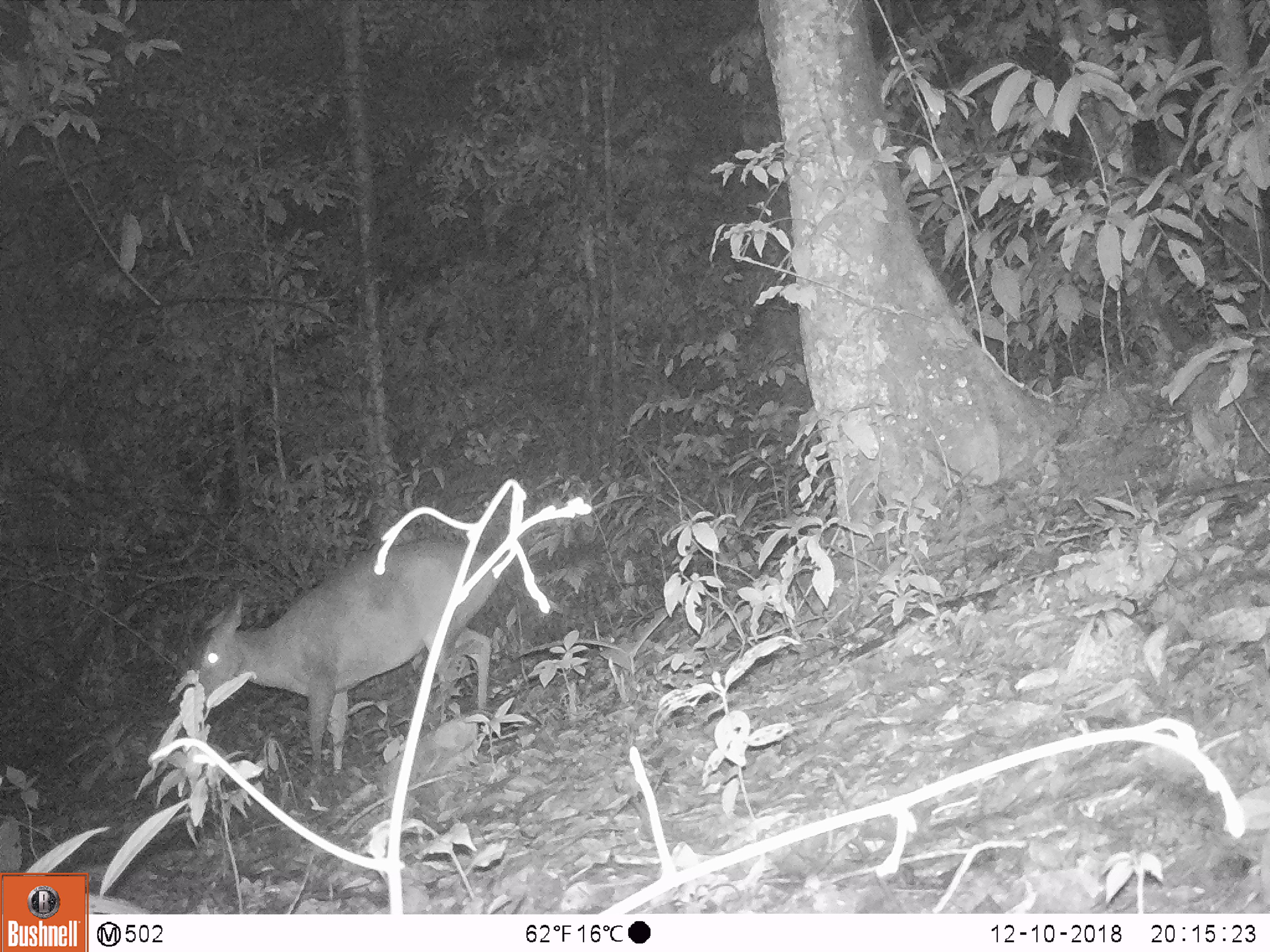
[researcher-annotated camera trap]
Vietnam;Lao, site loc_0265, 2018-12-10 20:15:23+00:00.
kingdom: Animalia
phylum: Chordata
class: Mammalia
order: Artiodactyla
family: Cervidae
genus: Muntiacus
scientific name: Muntiacus vuquangensis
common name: large-antlered muntjac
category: large antlered muntjac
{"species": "large antlered muntjac (large-antlered muntjac) (Muntiacus vuquangensis)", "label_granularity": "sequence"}